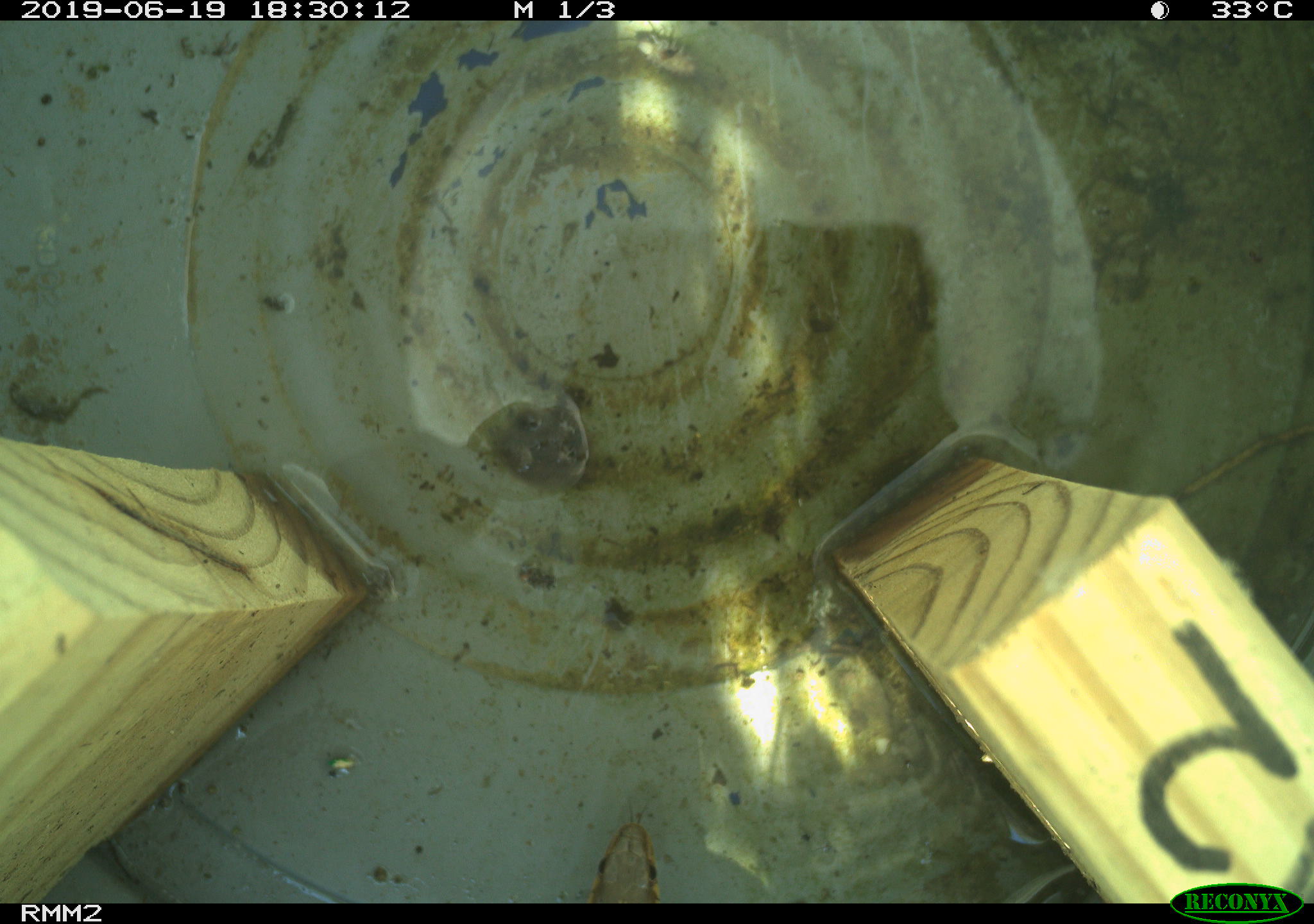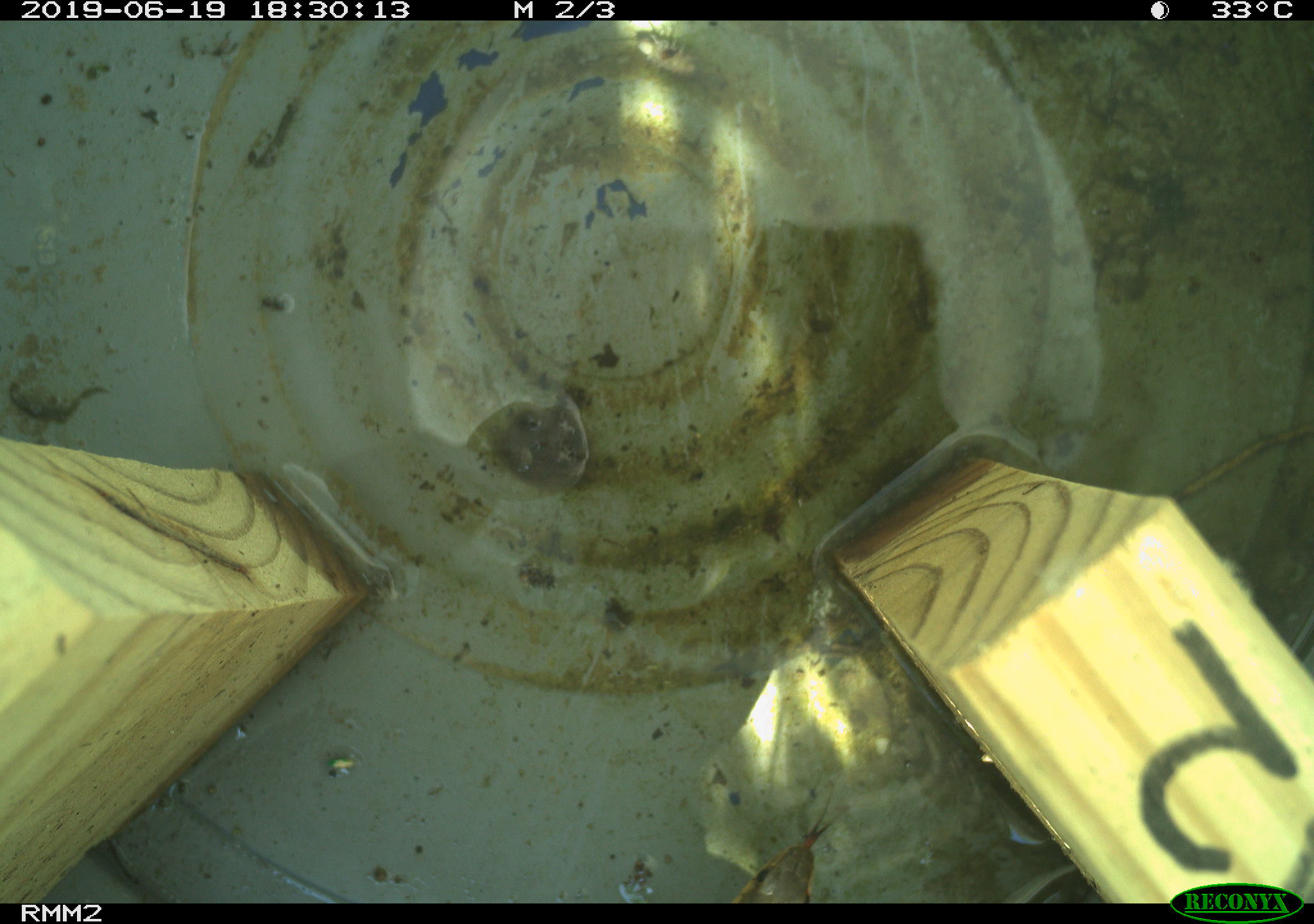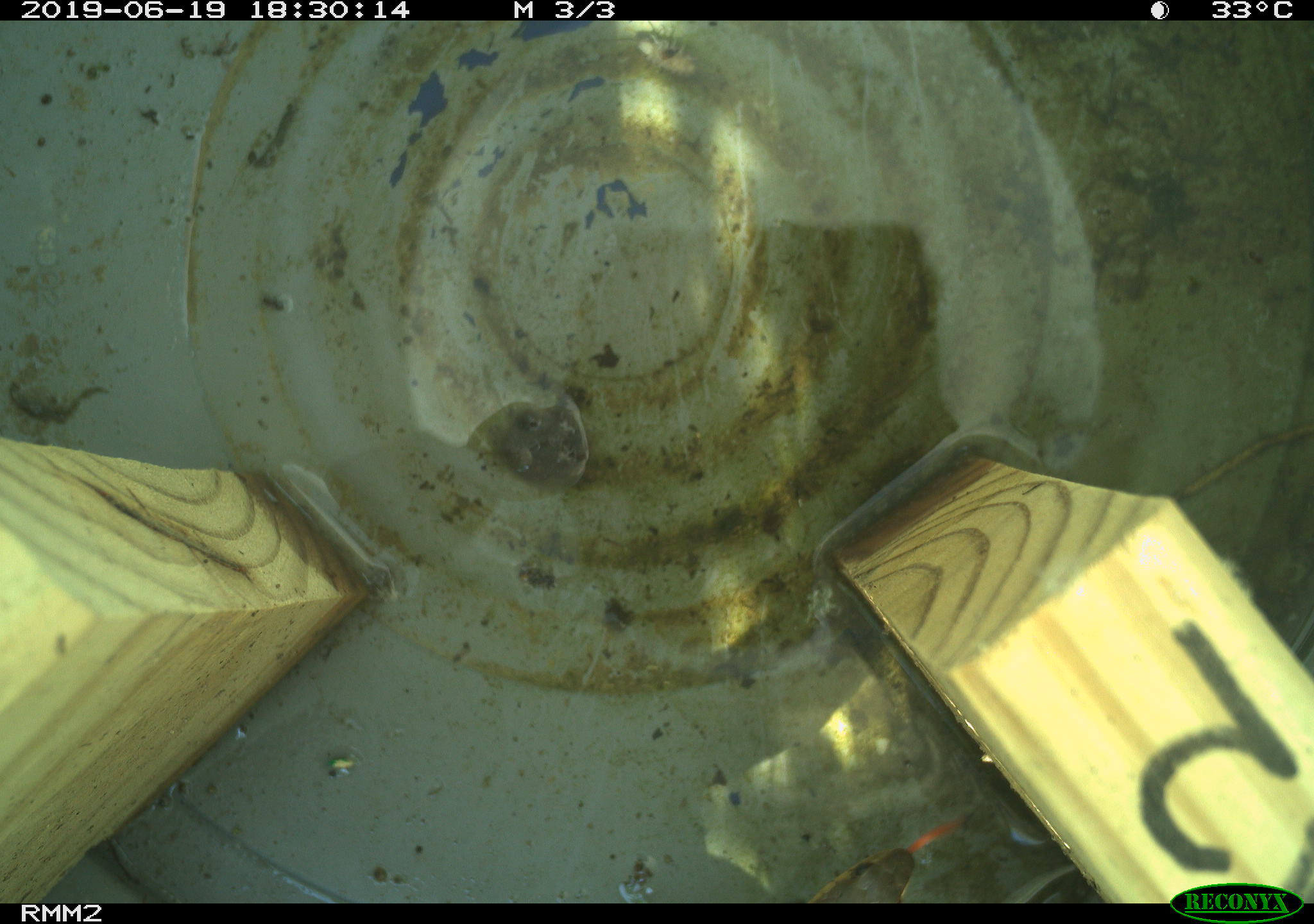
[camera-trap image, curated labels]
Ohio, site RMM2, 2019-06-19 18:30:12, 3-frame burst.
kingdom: Animalia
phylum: Chordata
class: Reptilia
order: Squamata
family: Colubridae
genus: Thamnophis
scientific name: Thamnophis sirtalis sirtalis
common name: eastern gartersnake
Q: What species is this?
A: Eastern gartersnake (Thamnophis sirtalis sirtalis).